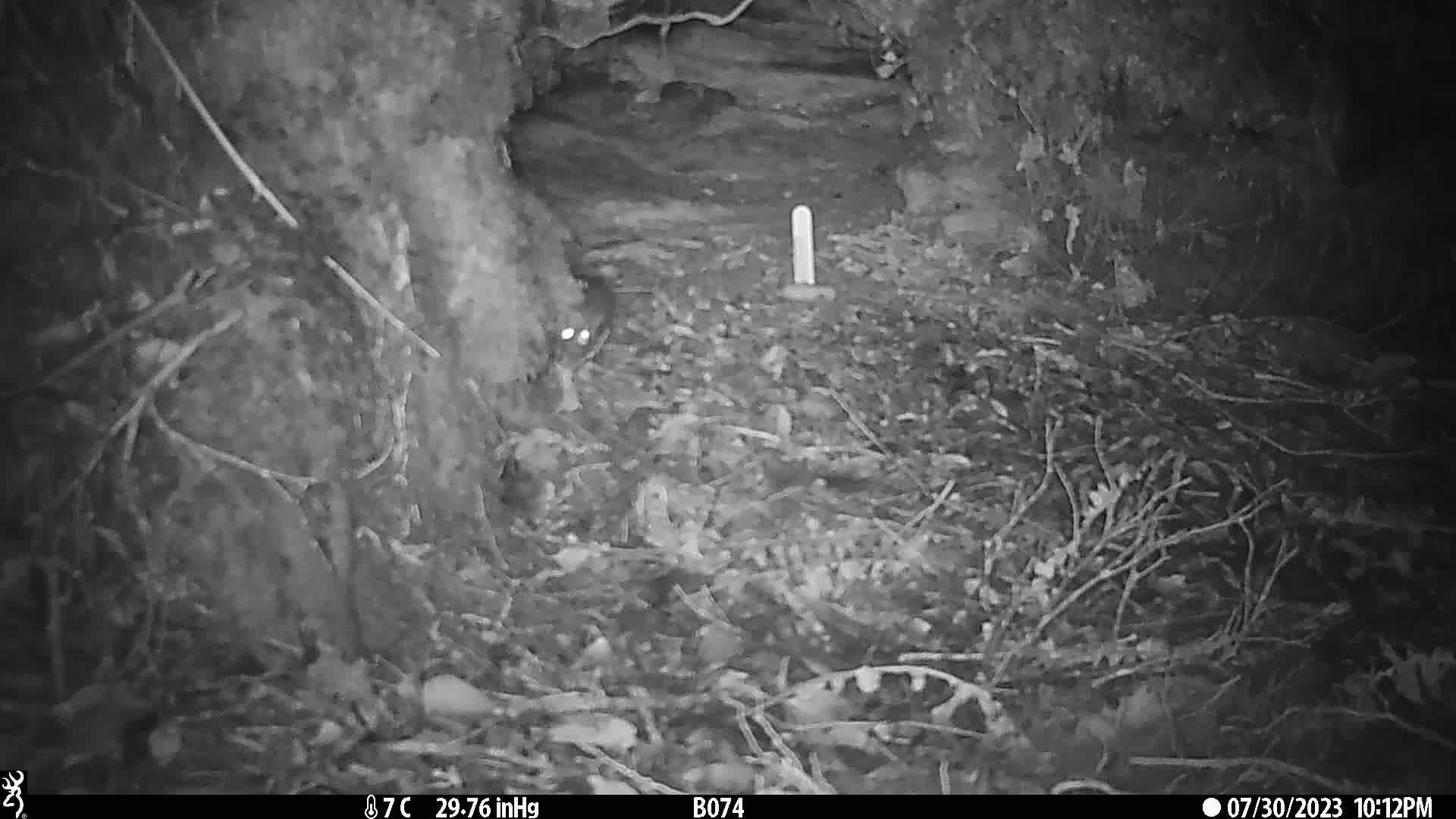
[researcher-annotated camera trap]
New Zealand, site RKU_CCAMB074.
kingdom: Animalia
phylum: Chordata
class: Mammalia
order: Rodentia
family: Muridae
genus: Rattus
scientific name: Rattus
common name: rat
Rat (Rattus).